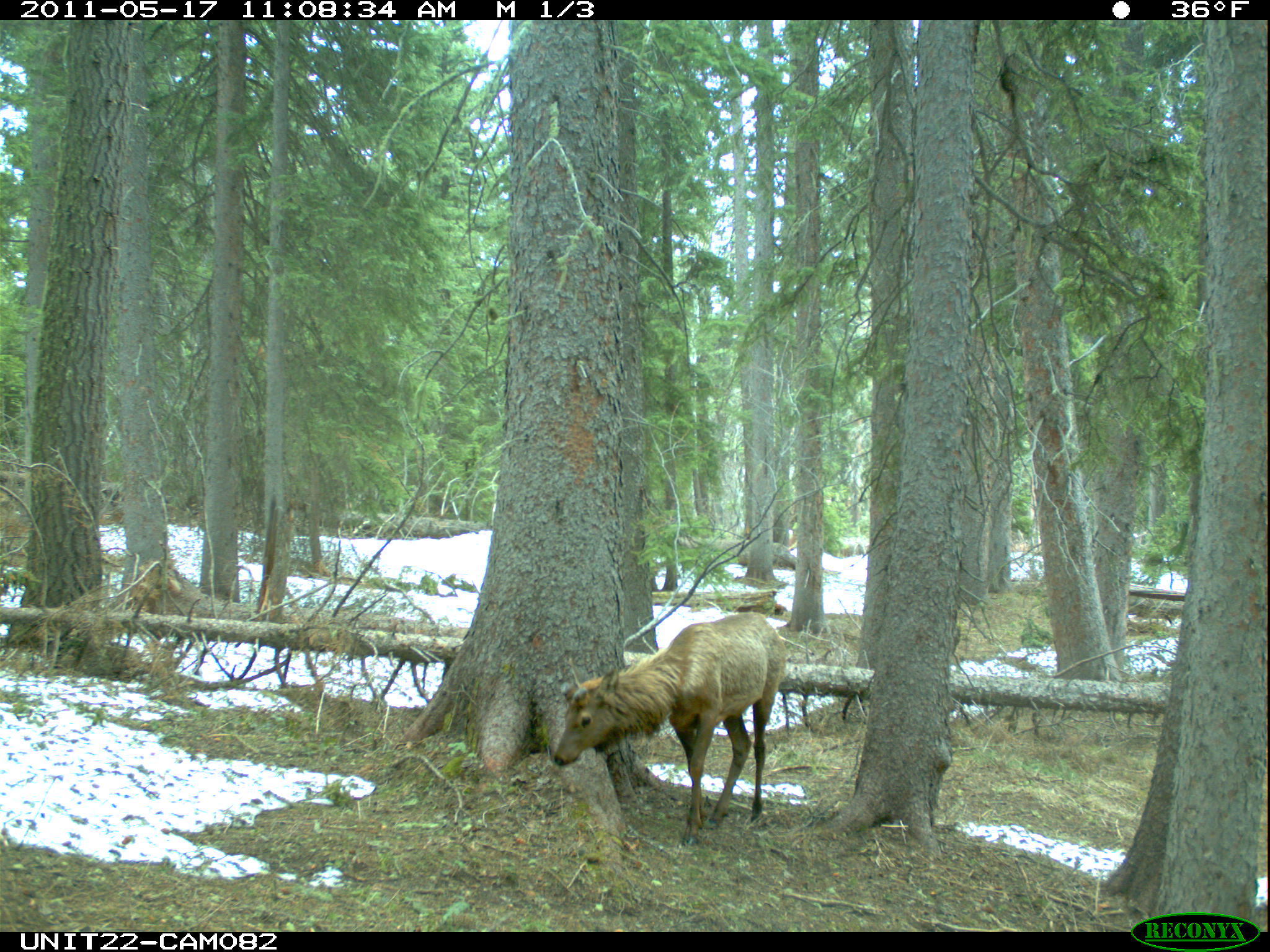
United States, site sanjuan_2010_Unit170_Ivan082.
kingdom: Animalia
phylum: Chordata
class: Mammalia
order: Artiodactyla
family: Cervidae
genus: Cervus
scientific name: Cervus elaphus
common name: red deer